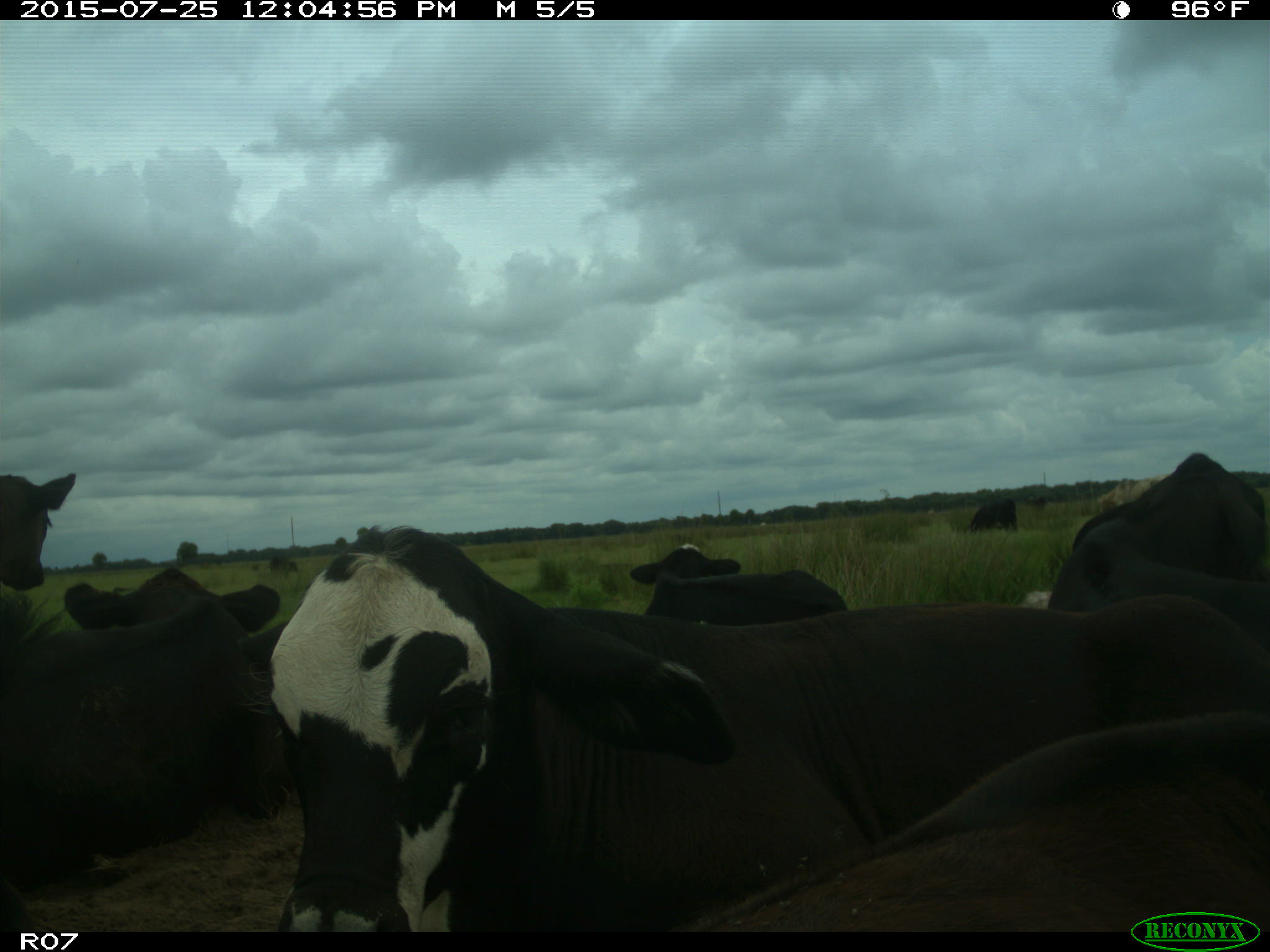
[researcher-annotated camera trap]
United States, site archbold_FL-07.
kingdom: Animalia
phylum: Chordata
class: Mammalia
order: Artiodactyla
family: Bovidae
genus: Bos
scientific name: Bos taurus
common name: domestic cow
Bos taurus (domestic cow).